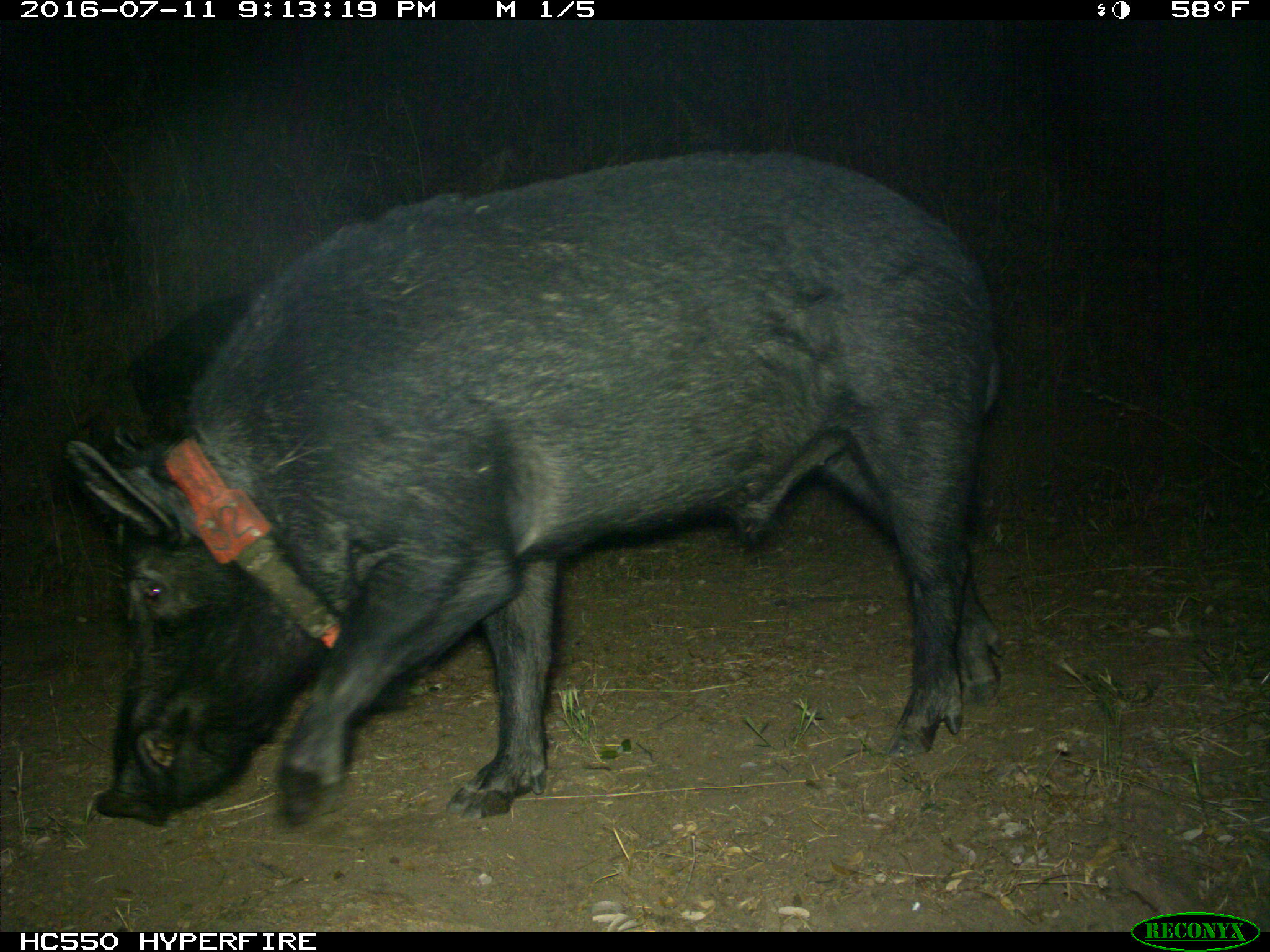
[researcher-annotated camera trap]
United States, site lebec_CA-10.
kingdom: Animalia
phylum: Chordata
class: Mammalia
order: Artiodactyla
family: Suidae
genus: Sus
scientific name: Sus scrofa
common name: wild boar